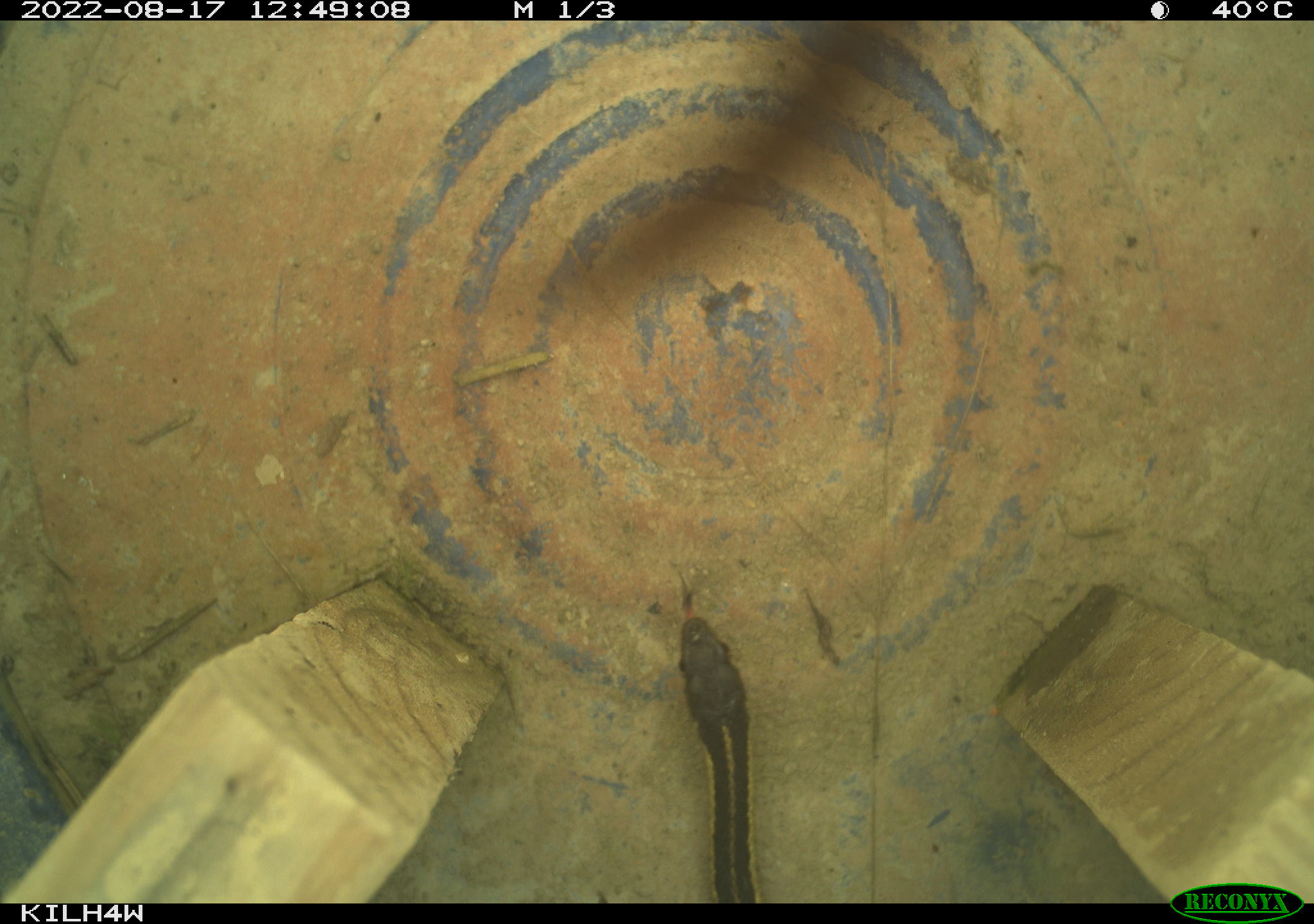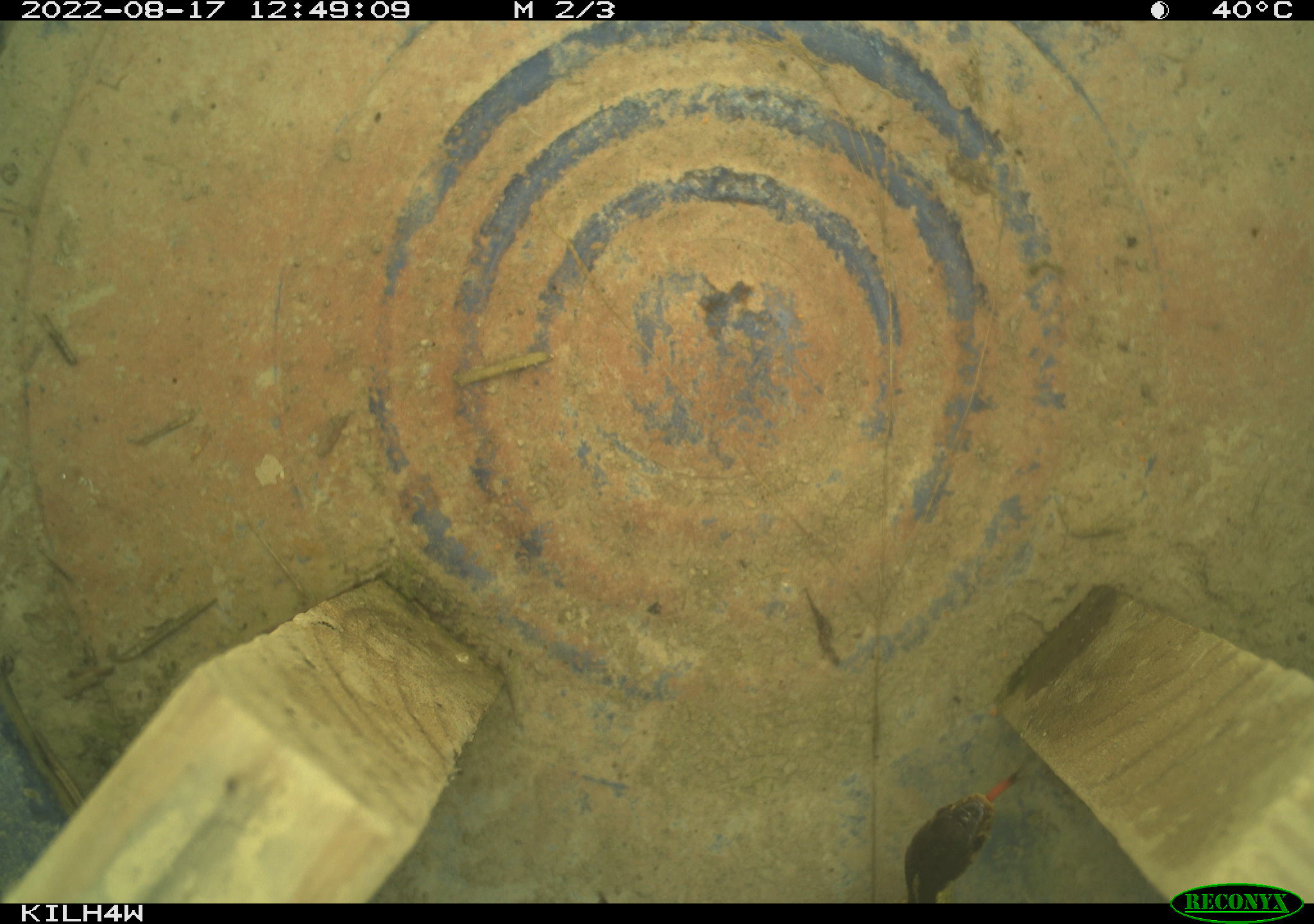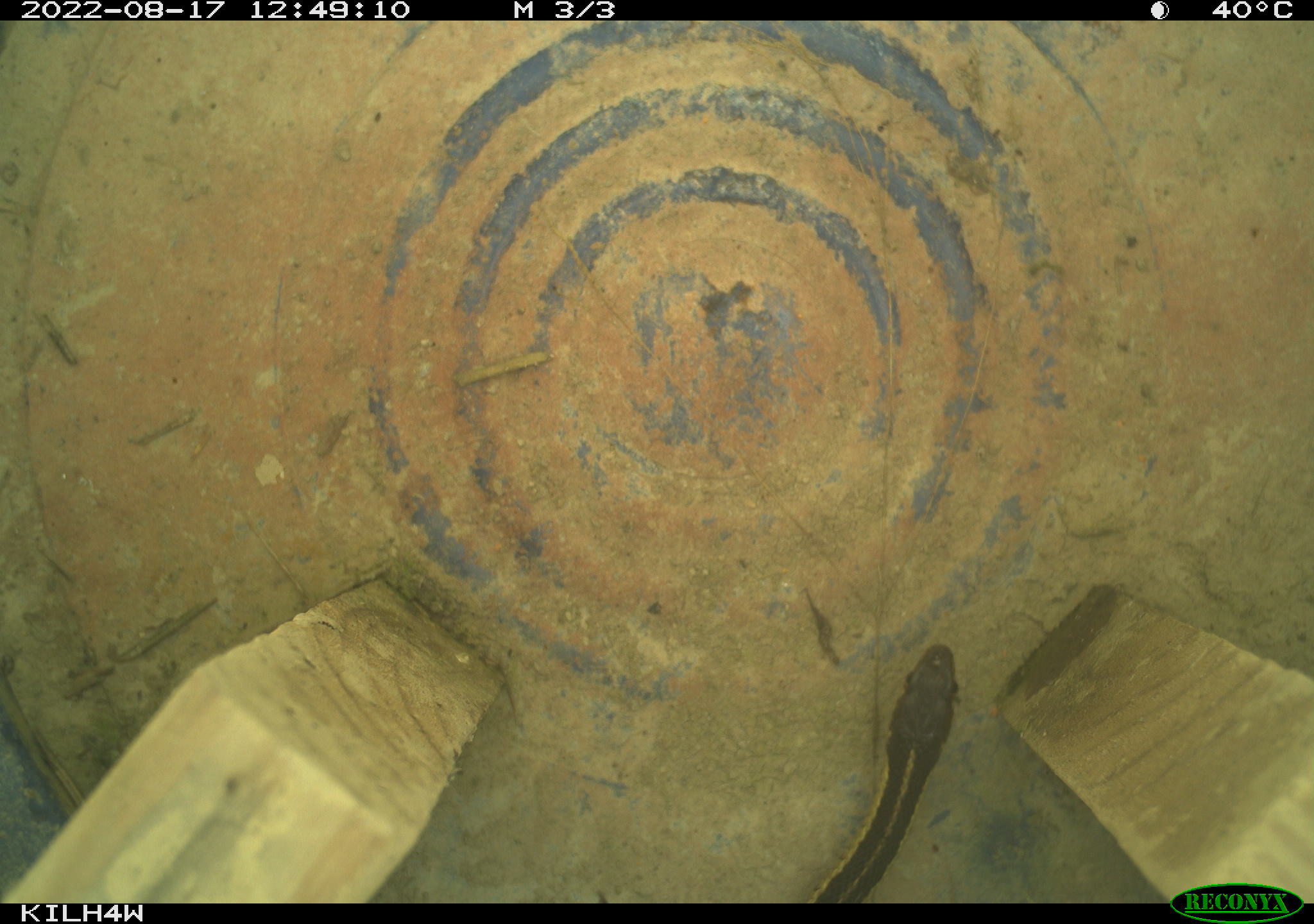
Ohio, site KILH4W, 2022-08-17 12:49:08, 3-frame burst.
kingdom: Animalia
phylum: Chordata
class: Reptilia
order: Squamata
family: Colubridae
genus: Thamnophis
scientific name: Thamnophis sirtalis sirtalis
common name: eastern gartersnake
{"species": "eastern gartersnake (Thamnophis sirtalis sirtalis)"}